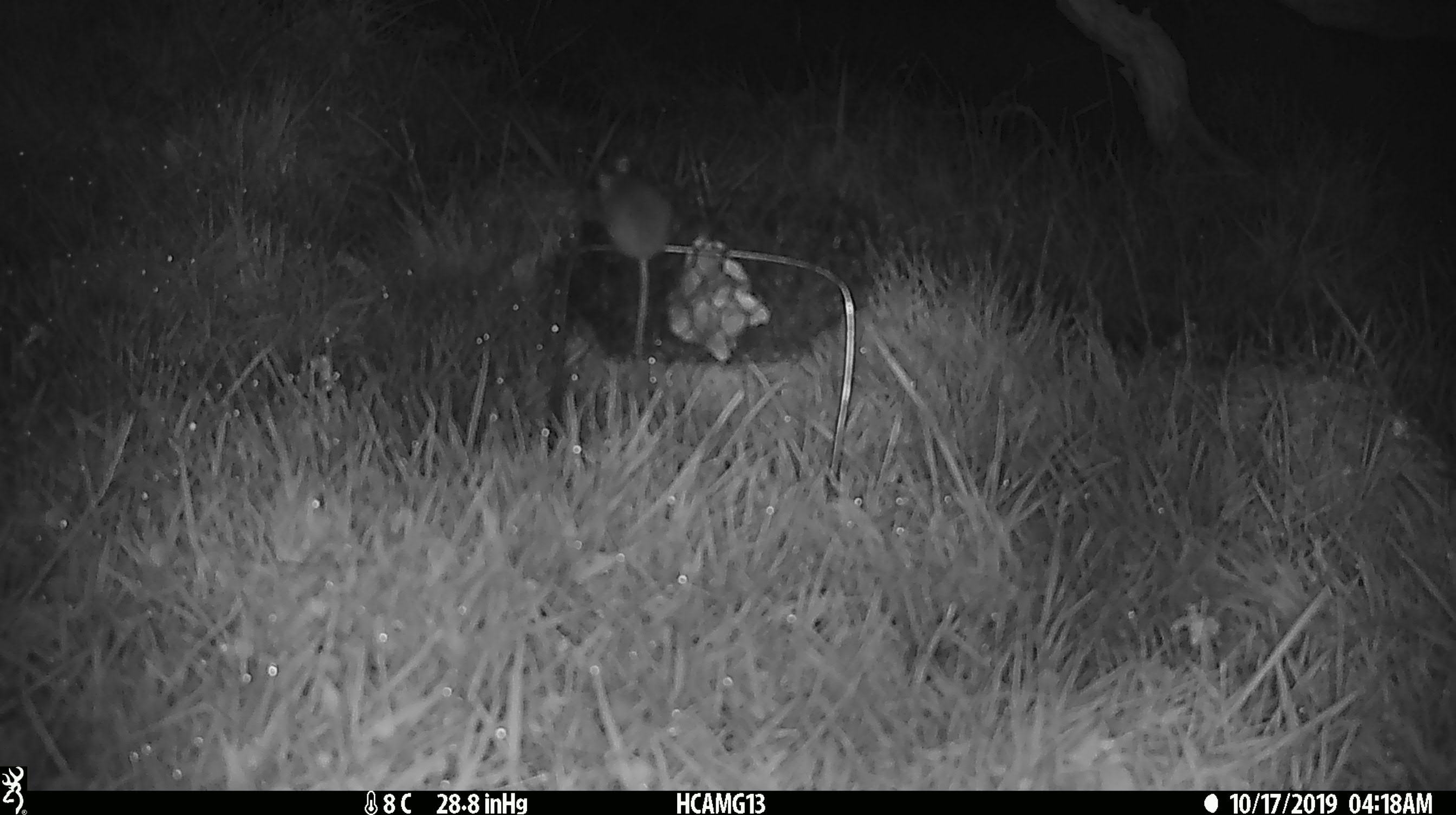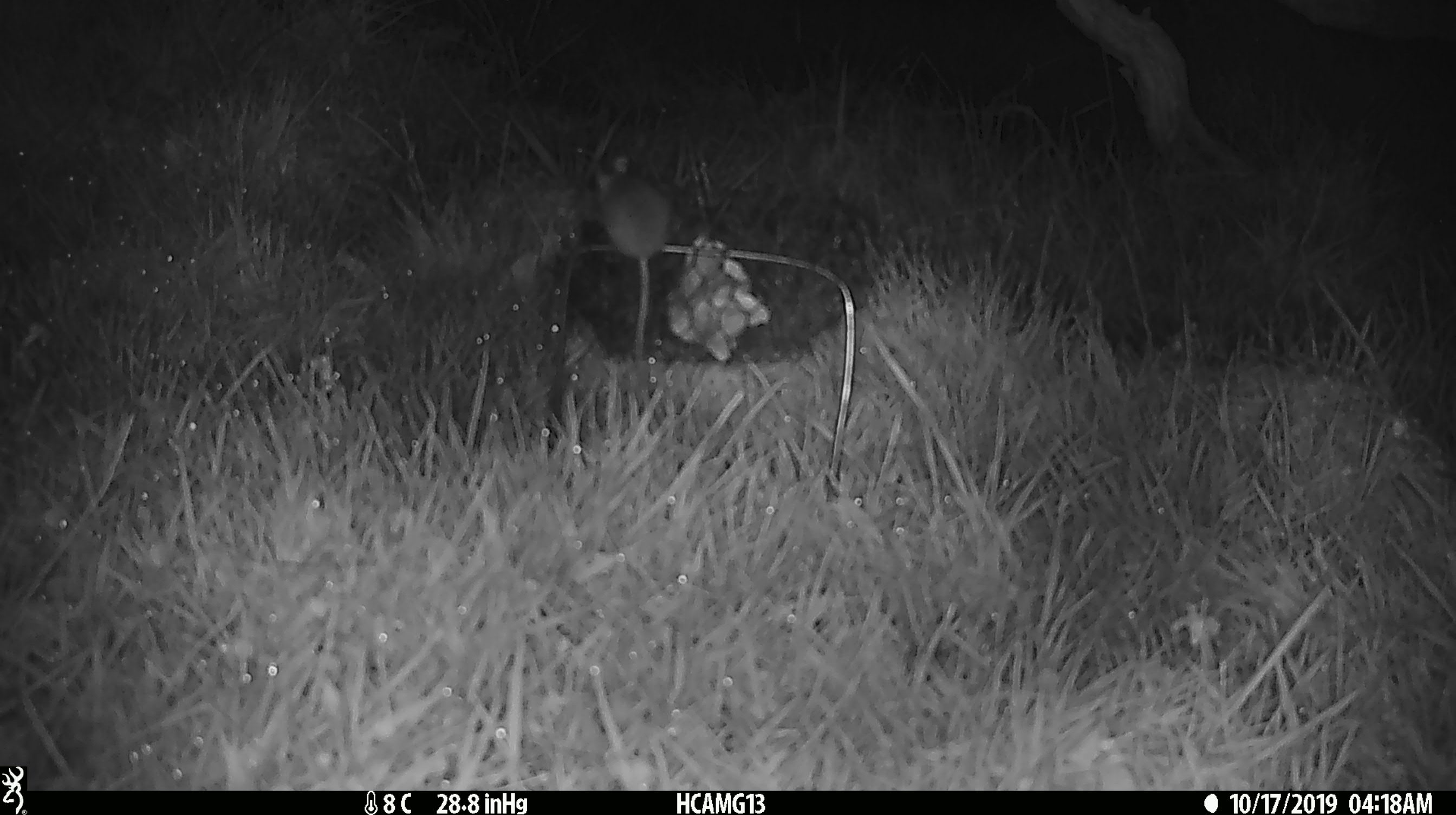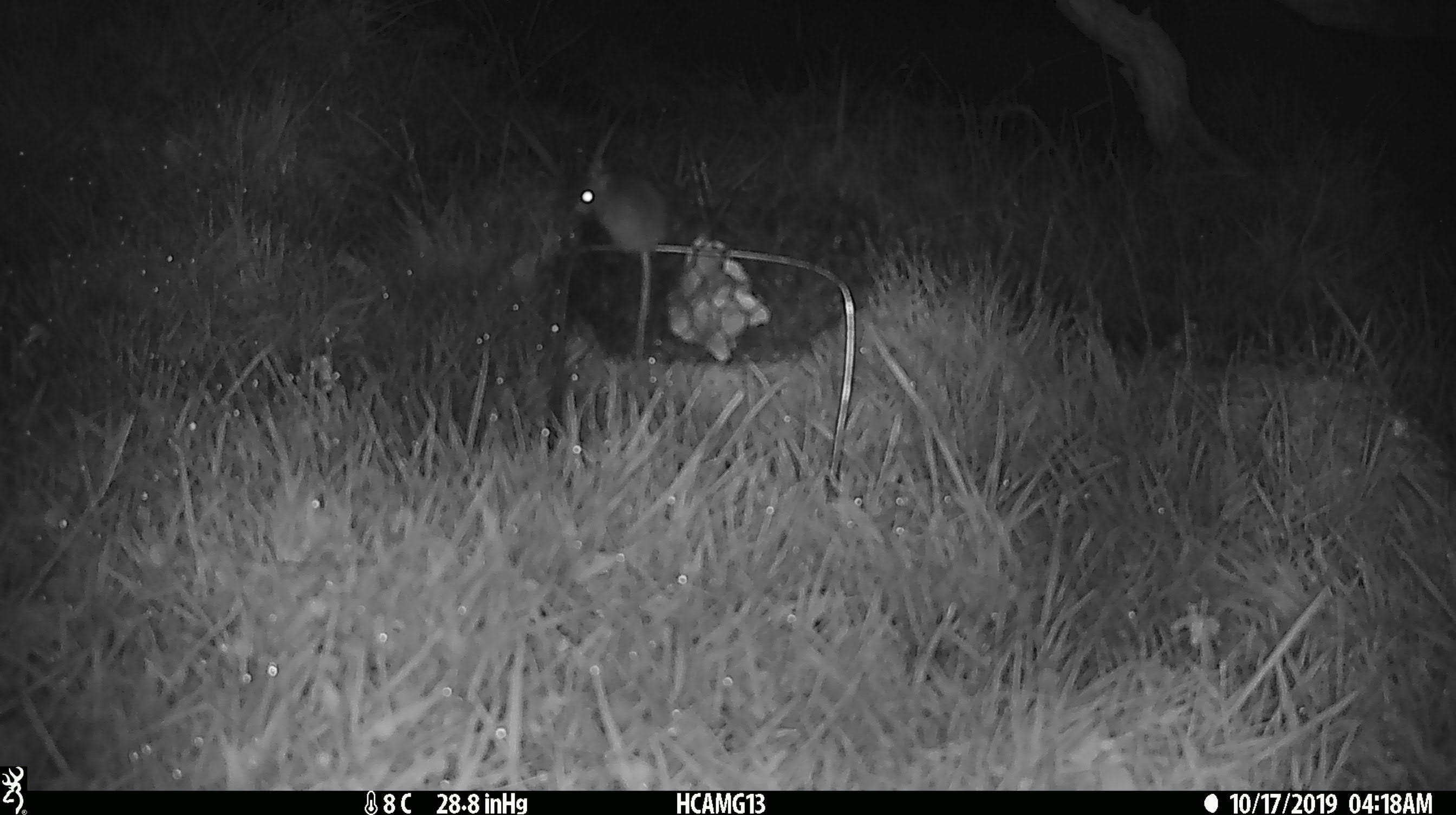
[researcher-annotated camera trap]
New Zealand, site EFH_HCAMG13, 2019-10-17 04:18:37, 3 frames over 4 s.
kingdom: Animalia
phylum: Chordata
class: Mammalia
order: Rodentia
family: Muridae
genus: Mus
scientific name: Mus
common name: mouse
Mouse (Mus).